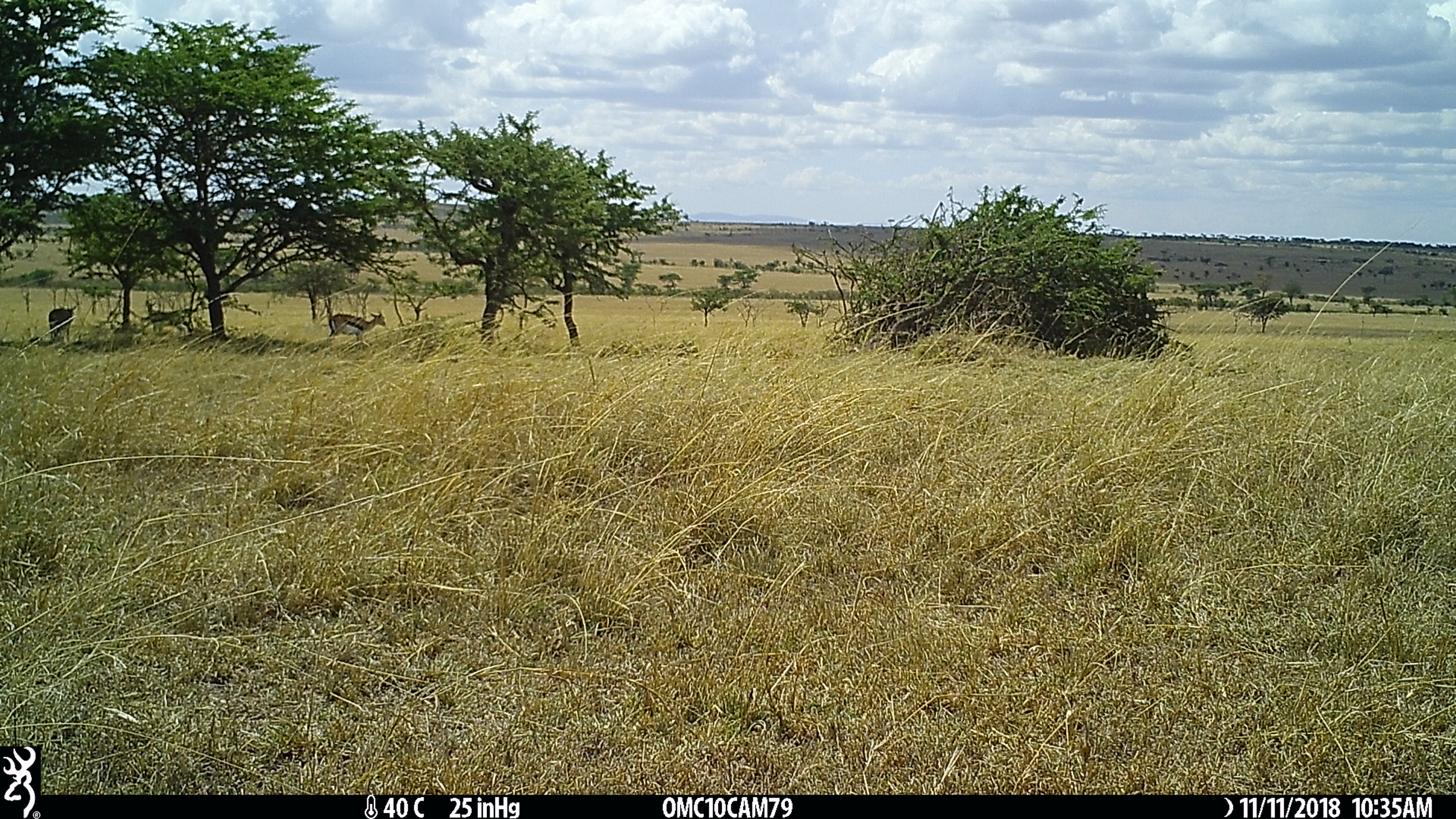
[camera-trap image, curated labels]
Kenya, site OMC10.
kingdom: Animalia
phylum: Chordata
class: Mammalia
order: Artiodactyla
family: Bovidae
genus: Eudorcas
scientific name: Eudorcas thomsonii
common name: thomon's gazelle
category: gazelle thomsons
Gazelle thomsons (thomon's gazelle) (Eudorcas thomsonii).